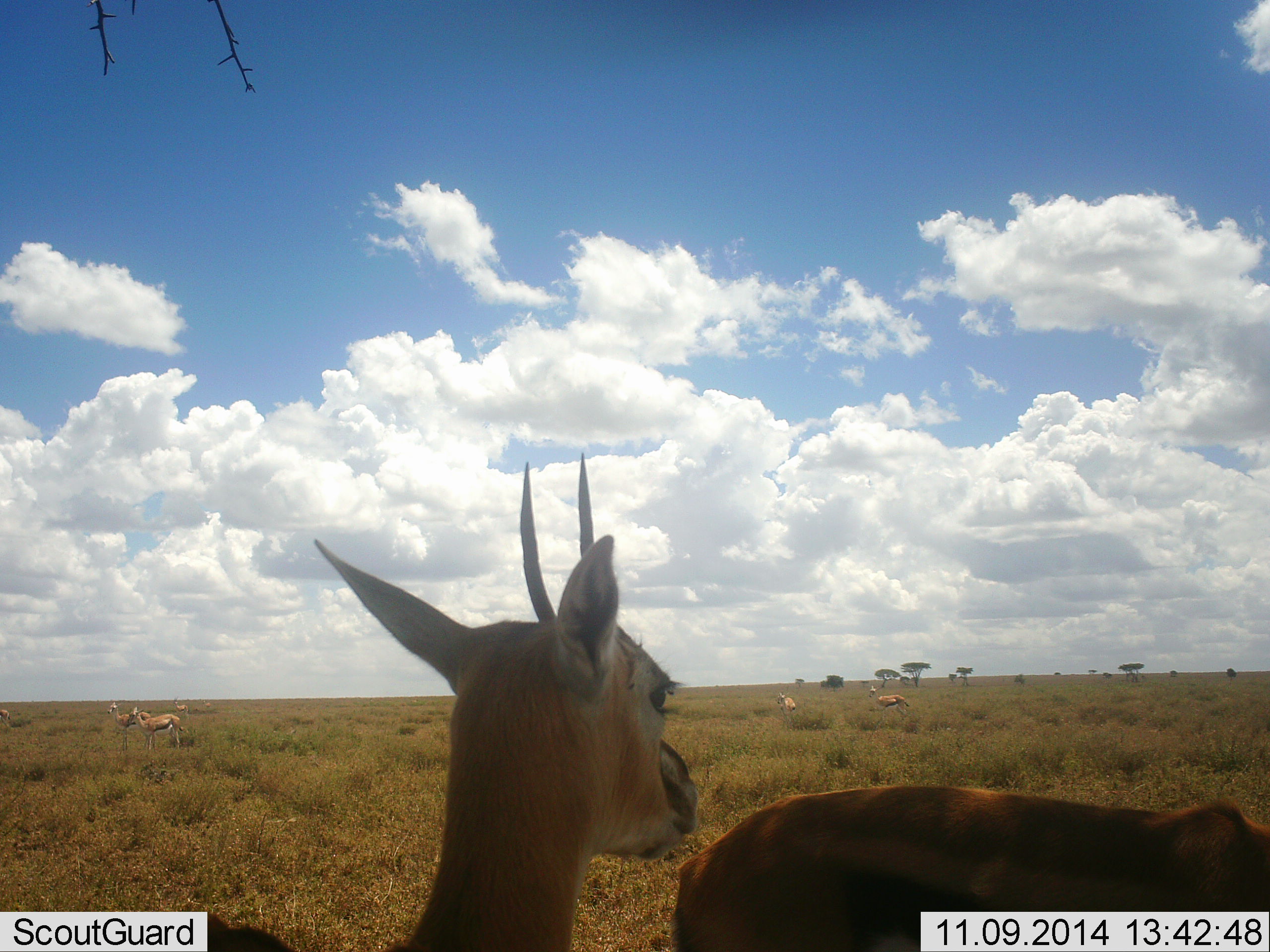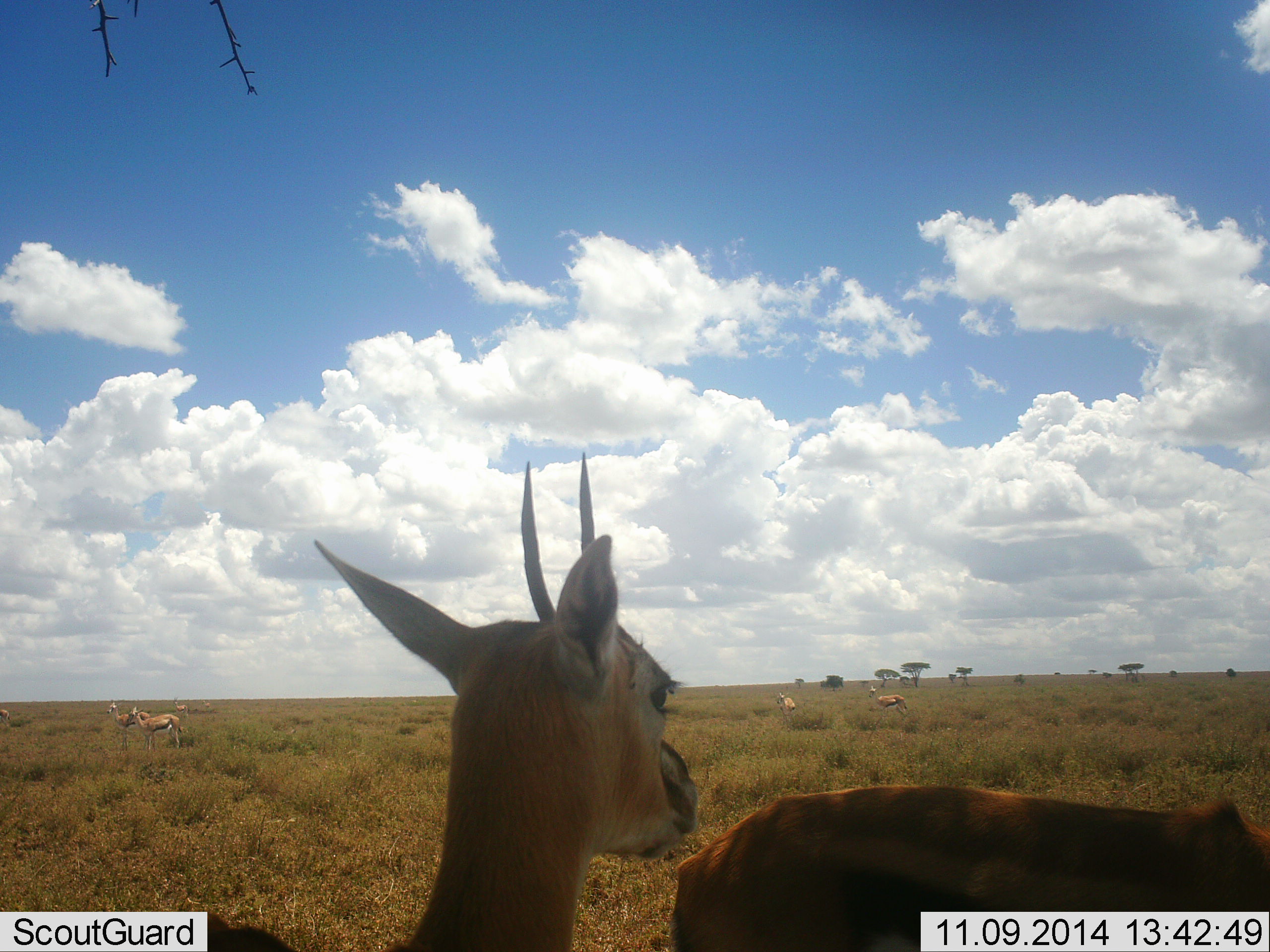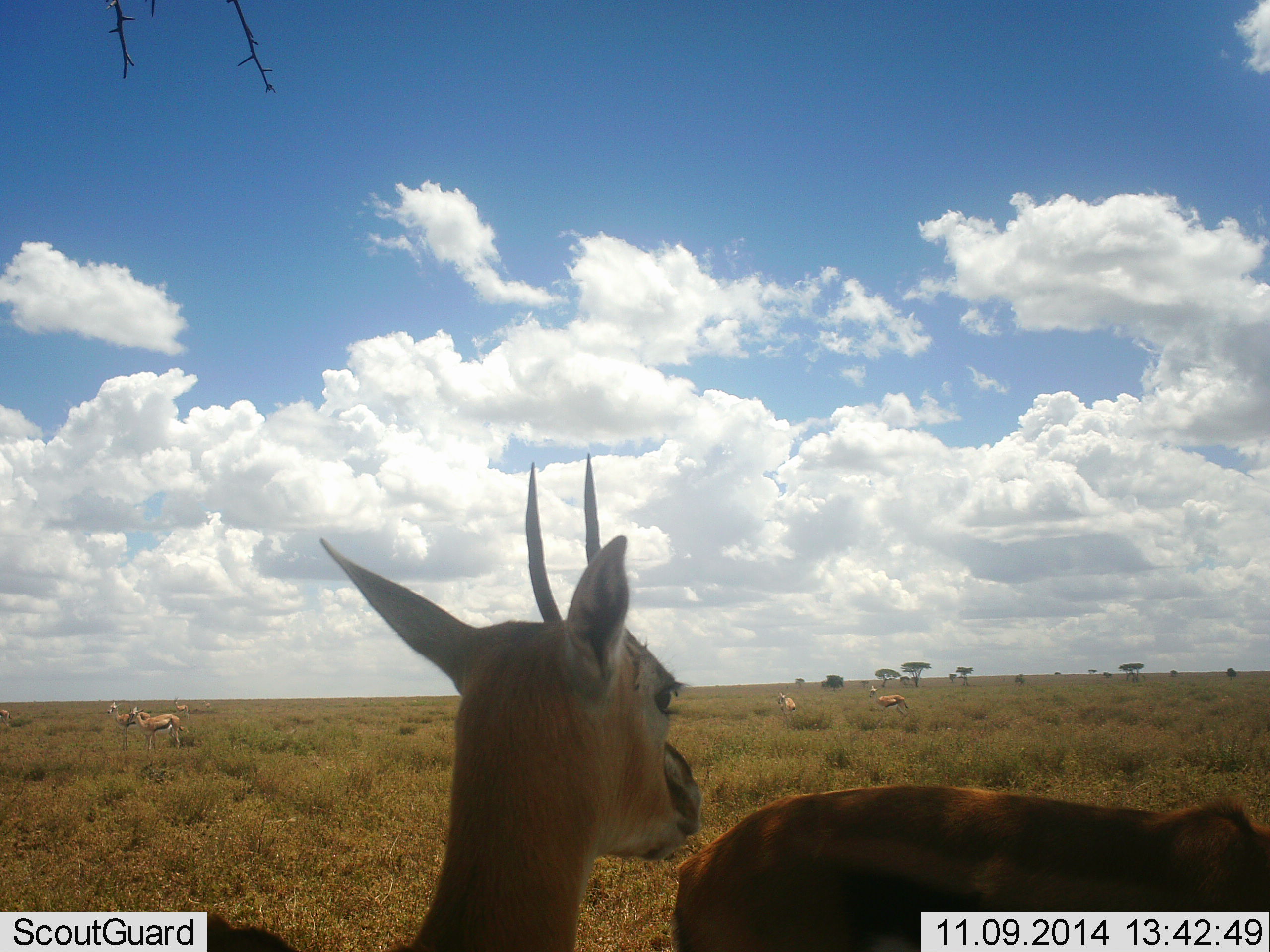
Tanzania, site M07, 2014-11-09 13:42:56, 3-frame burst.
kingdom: Animalia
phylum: Chordata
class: Mammalia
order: Artiodactyla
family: Bovidae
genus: Eudorcas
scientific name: Eudorcas thomsonii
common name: thomson's gazelle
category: gazellethomsons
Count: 6.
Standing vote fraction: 91%.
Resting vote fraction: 18%.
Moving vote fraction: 27%.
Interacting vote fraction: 9%.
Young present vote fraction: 0%.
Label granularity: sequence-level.